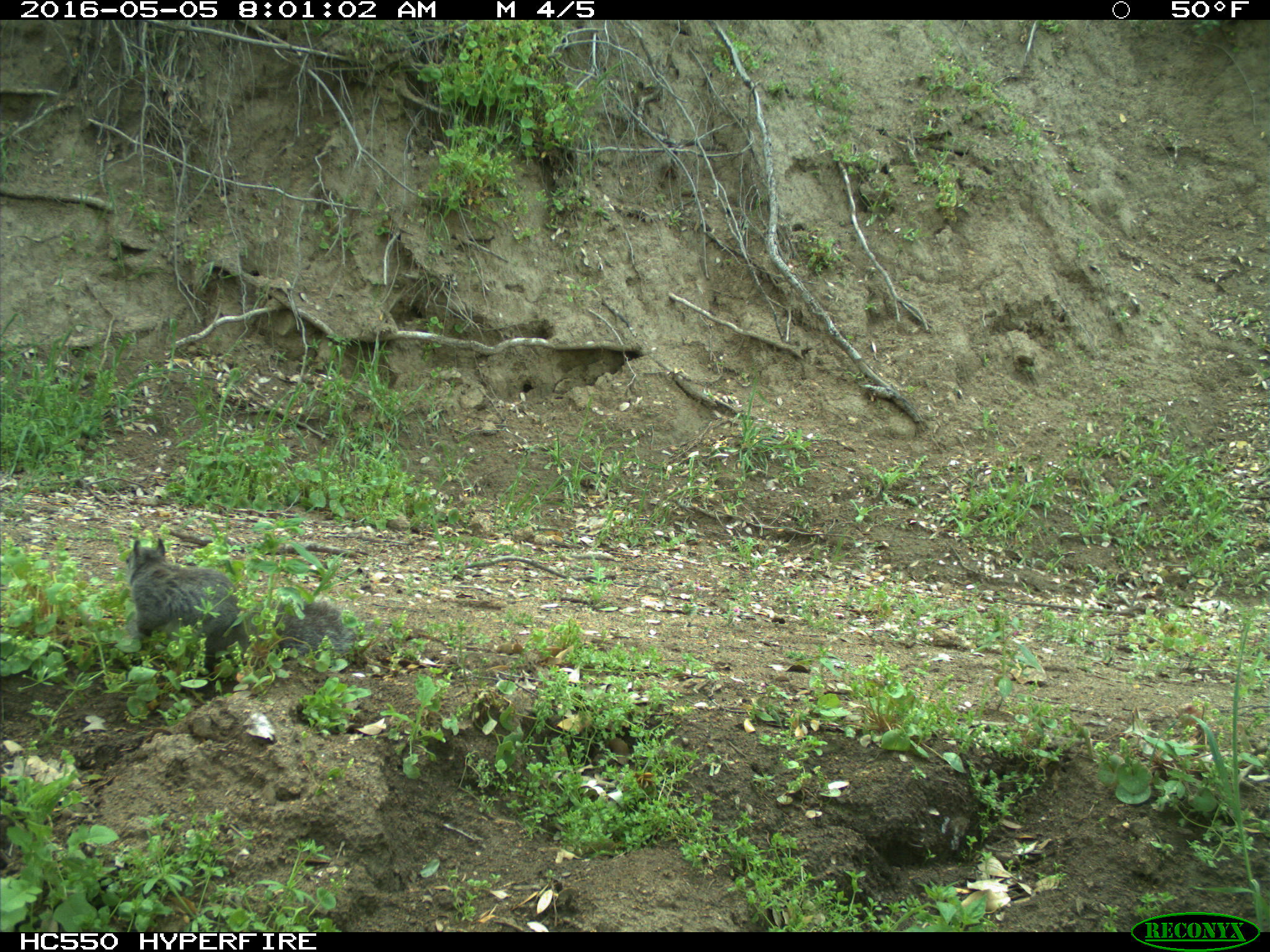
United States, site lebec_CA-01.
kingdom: Animalia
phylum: Chordata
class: Mammalia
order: Rodentia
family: Sciuridae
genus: Sciurus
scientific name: Sciurus carolinensis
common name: eastern gray squirrel